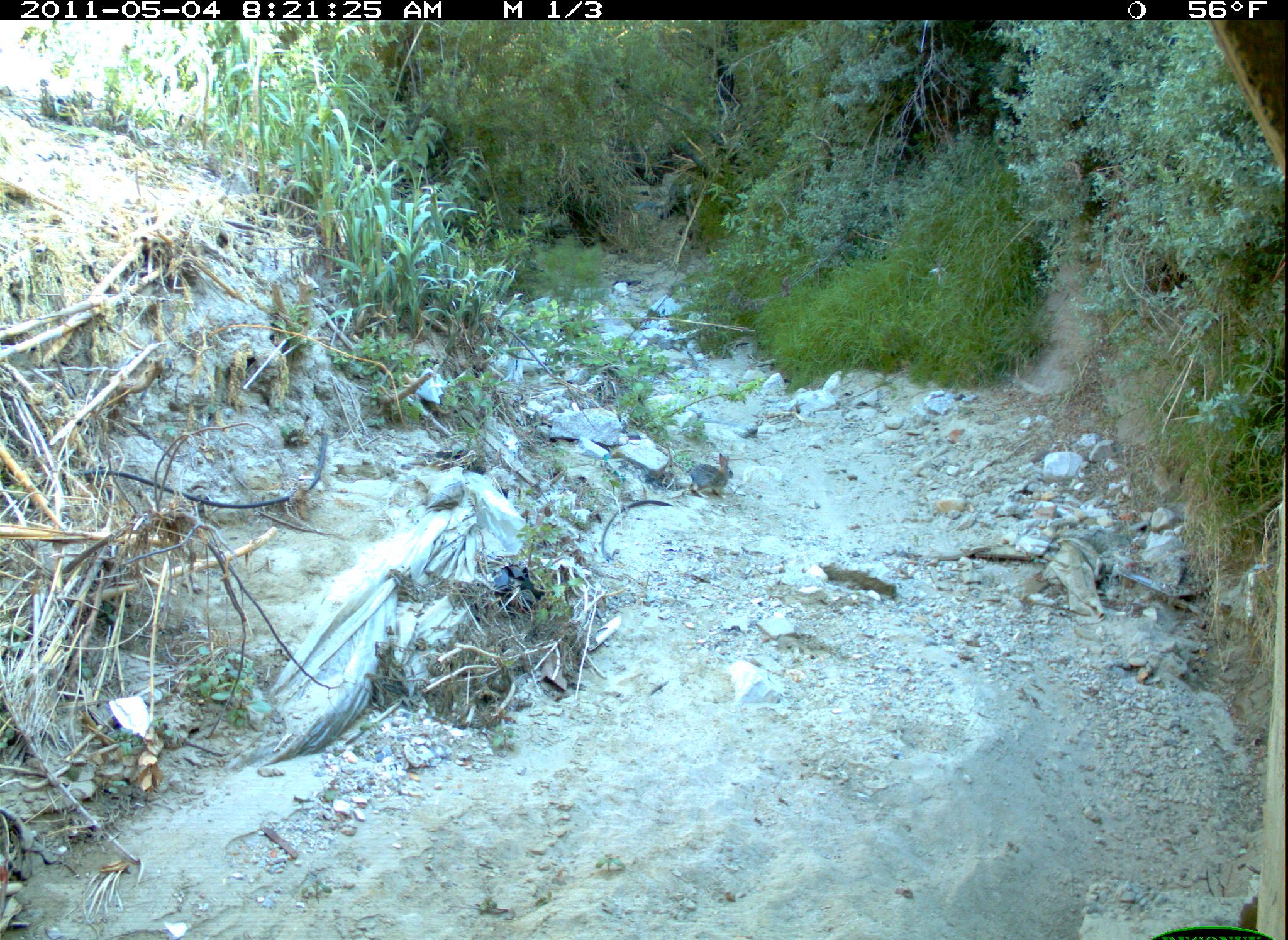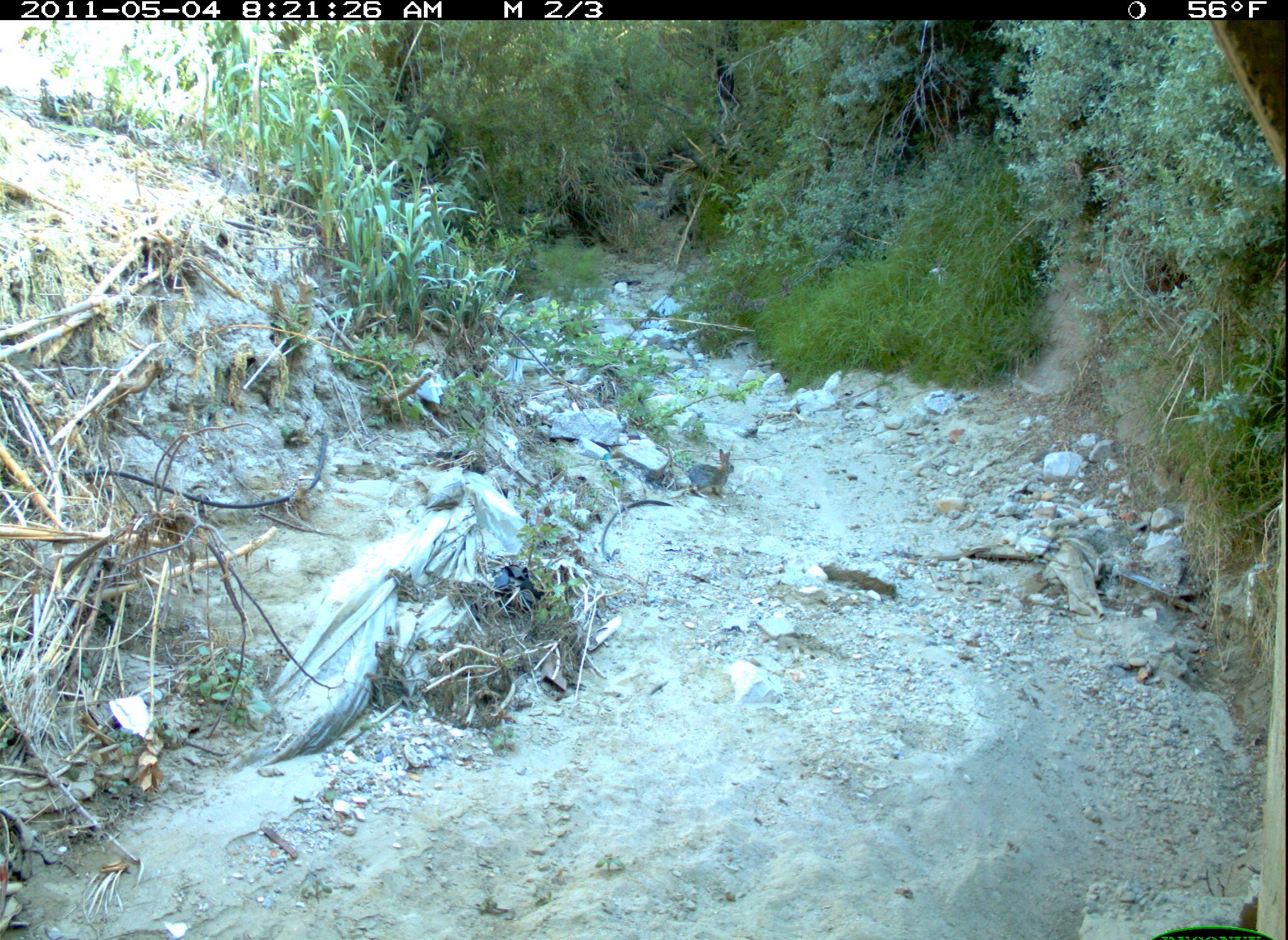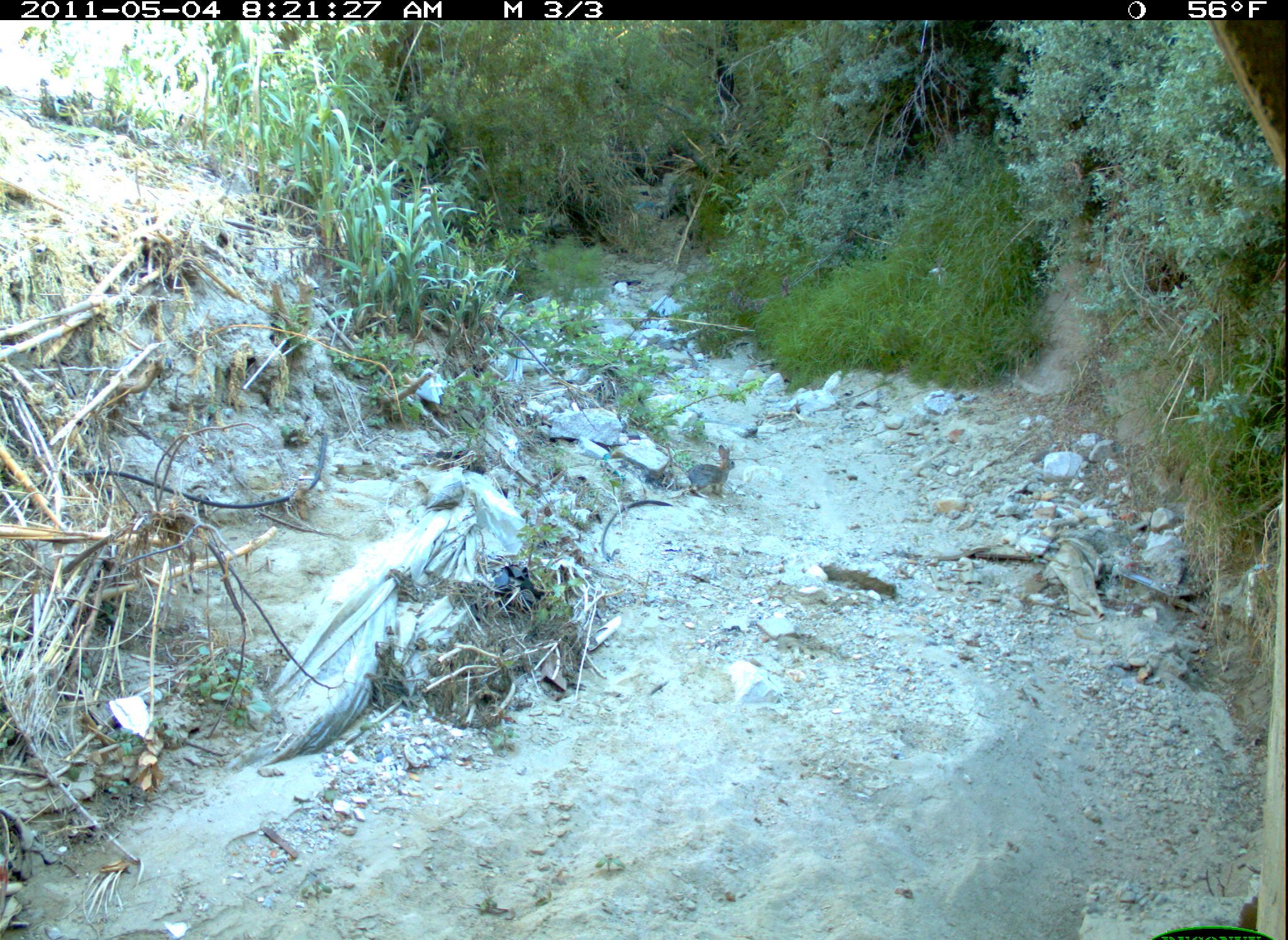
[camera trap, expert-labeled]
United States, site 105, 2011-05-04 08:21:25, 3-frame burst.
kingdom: Animalia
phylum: Chordata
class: Mammalia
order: Lagomorpha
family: Leporidae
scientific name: Leporidae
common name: rabbits and hares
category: rabbit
Rabbit (rabbits and hares) (Leporidae).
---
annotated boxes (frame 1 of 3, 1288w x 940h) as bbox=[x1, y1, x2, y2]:
rabbit: bbox=[684, 450, 740, 503]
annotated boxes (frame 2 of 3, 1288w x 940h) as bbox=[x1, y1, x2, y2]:
rabbit: bbox=[675, 440, 749, 503]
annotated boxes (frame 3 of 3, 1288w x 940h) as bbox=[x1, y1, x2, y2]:
rabbit: bbox=[685, 440, 741, 505]